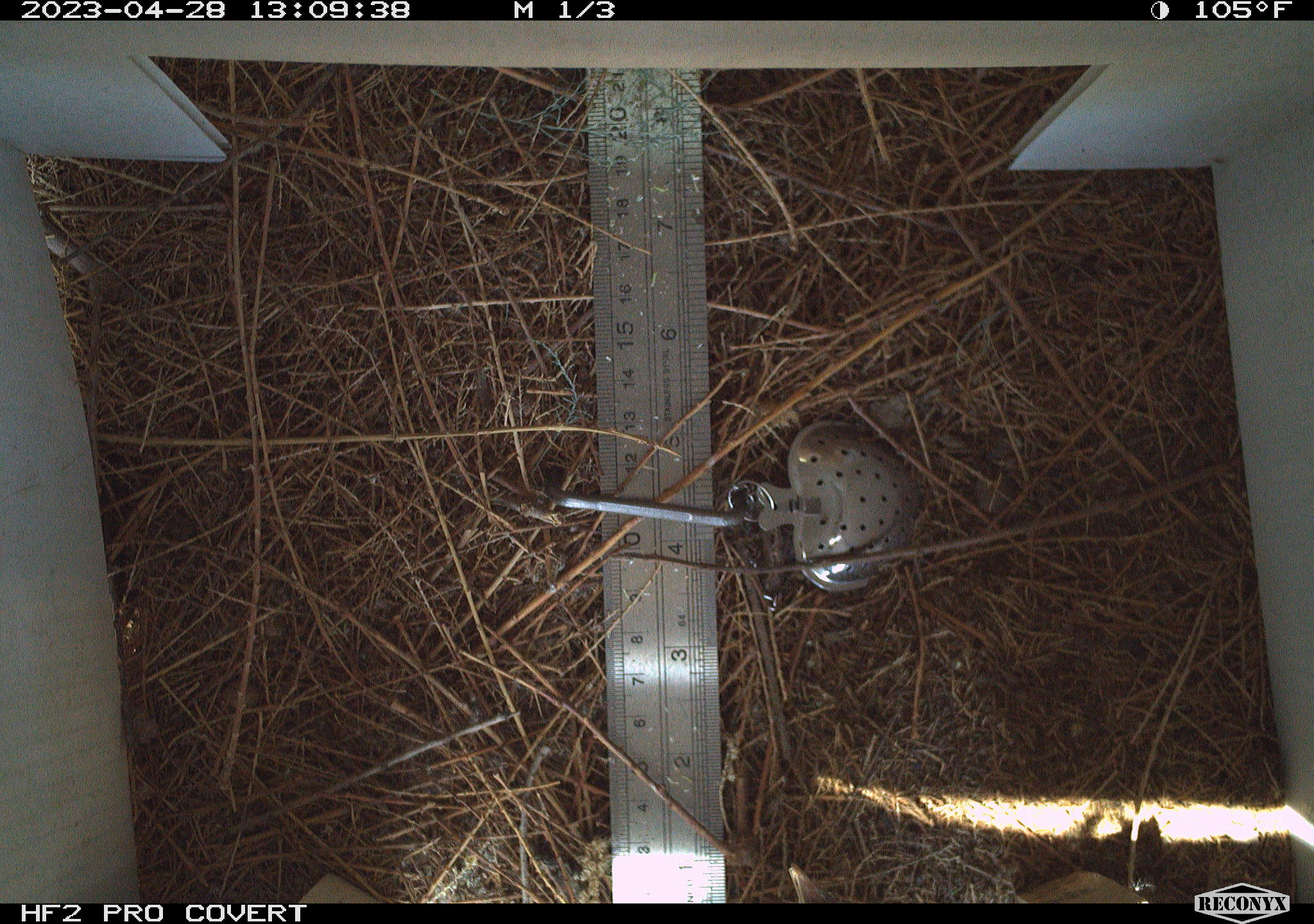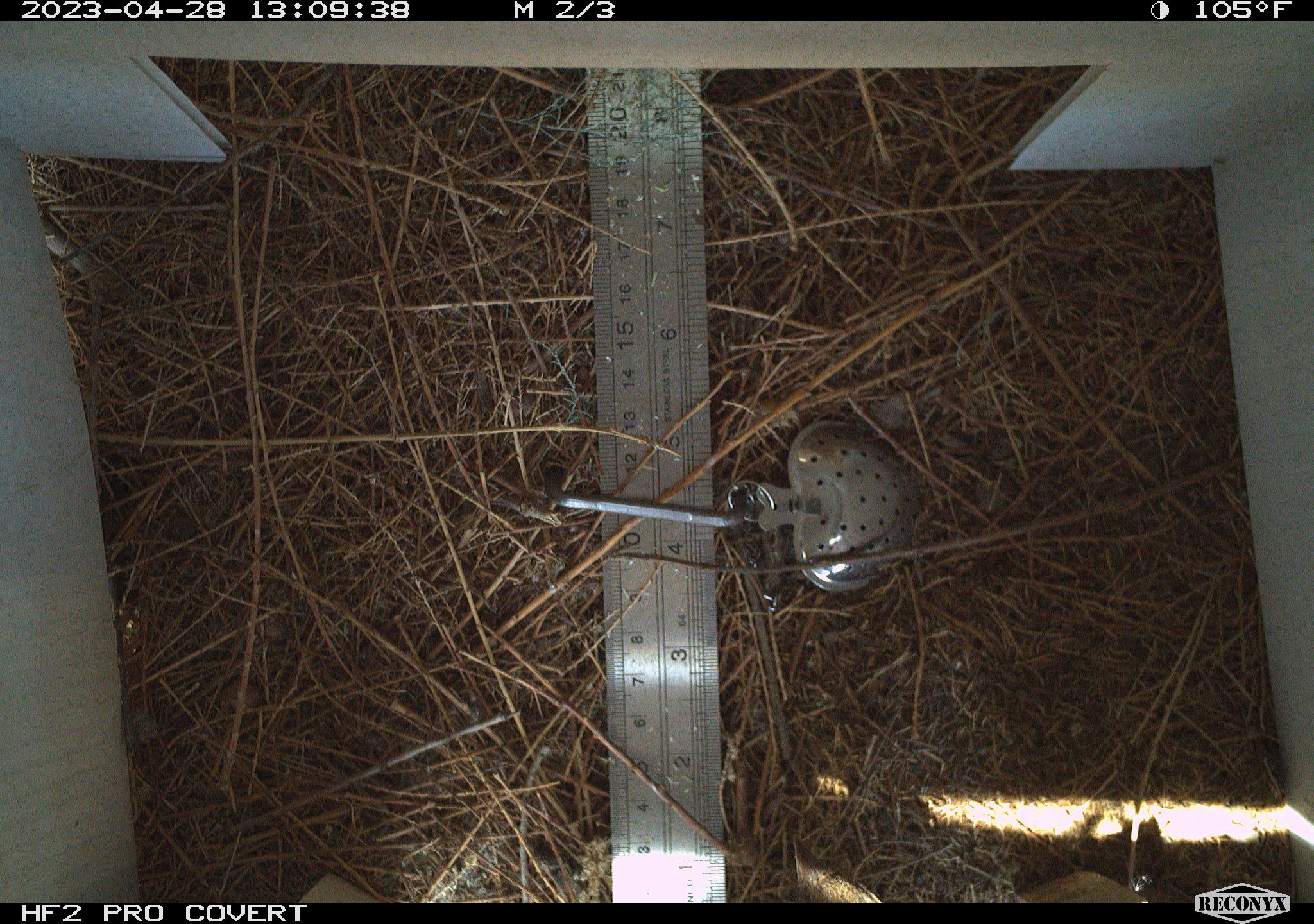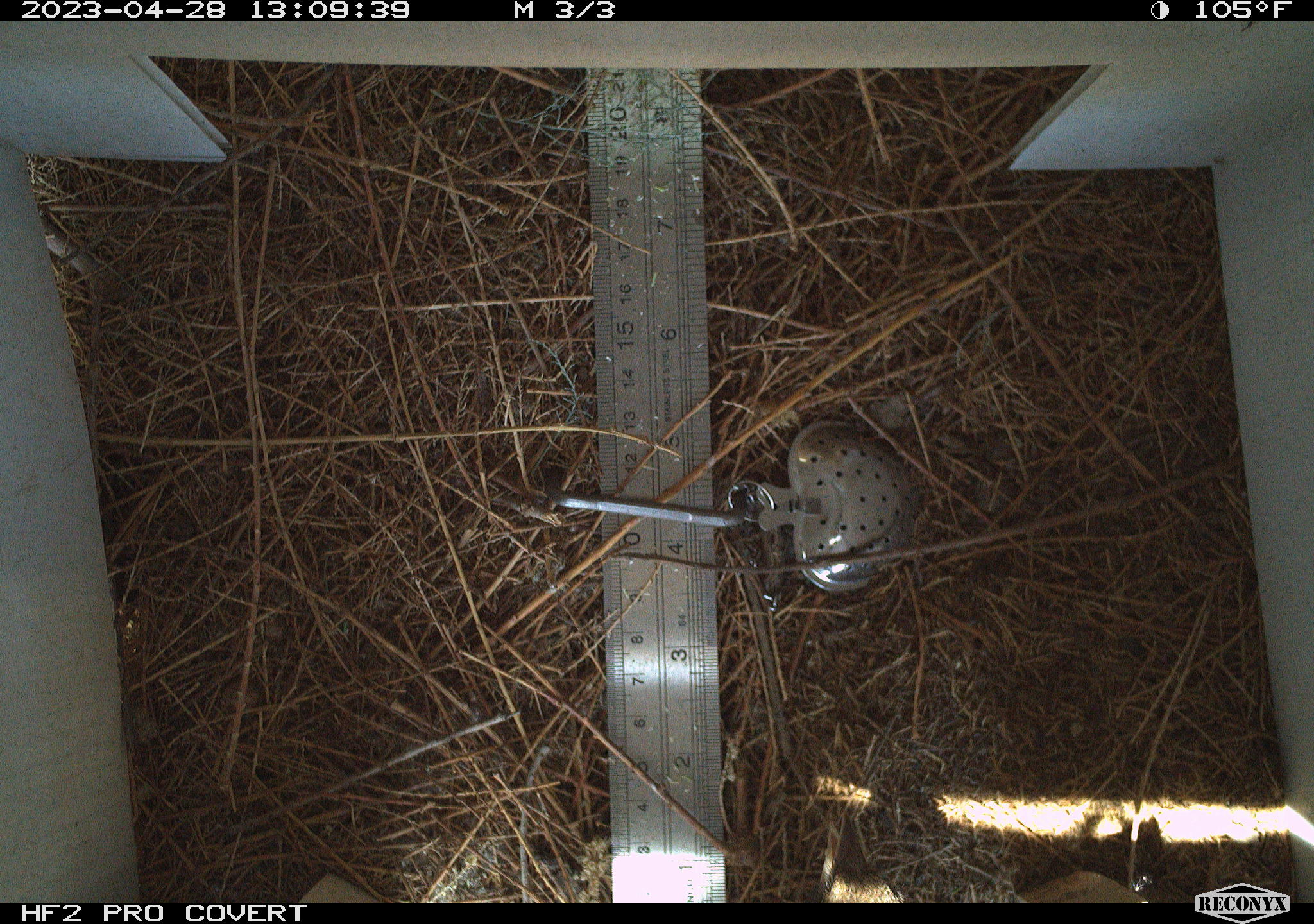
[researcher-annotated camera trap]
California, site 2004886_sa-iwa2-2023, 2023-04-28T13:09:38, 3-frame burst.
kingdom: Animalia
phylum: Chordata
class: Aves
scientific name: Aves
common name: bird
Bird (Aves).